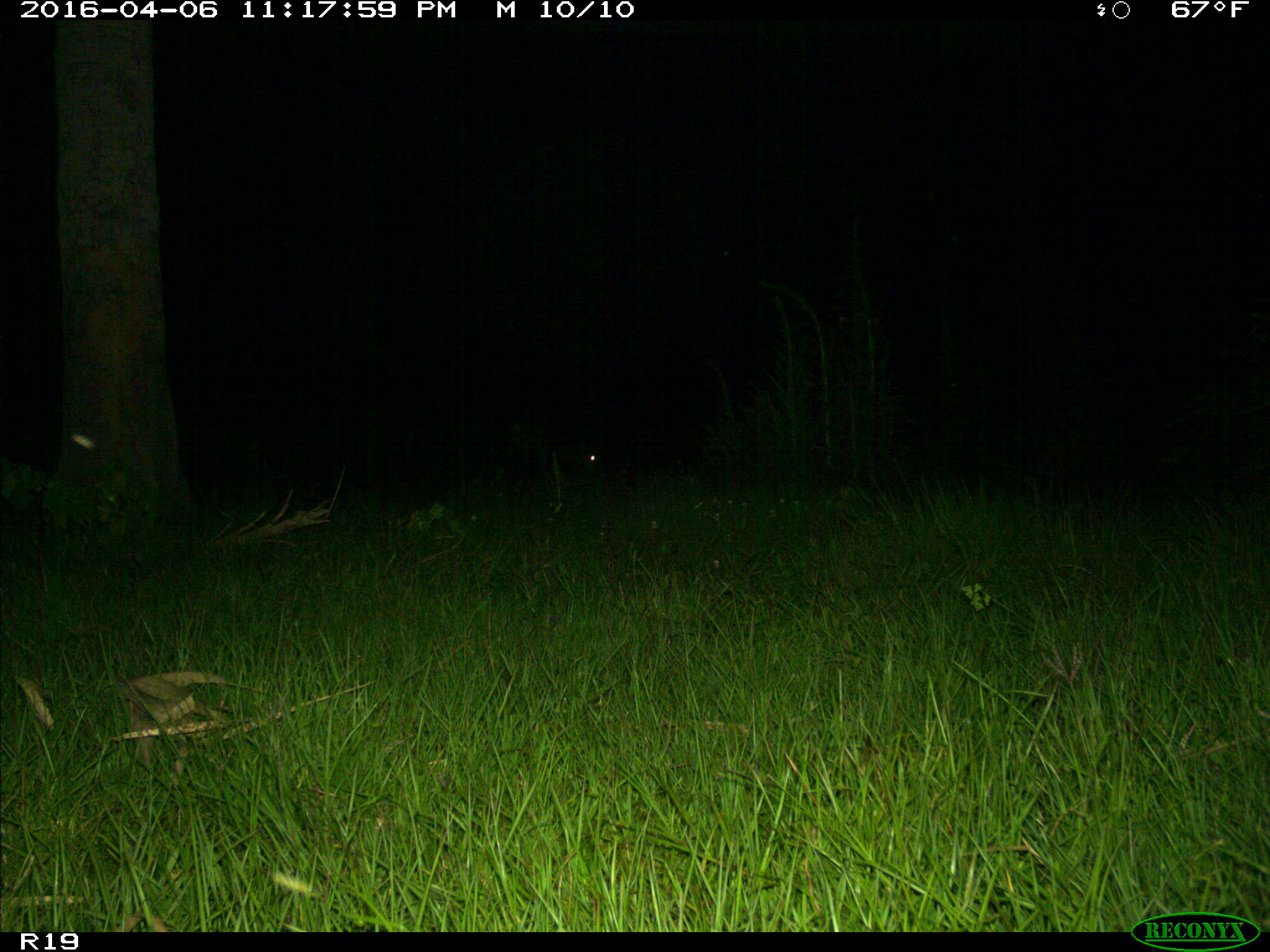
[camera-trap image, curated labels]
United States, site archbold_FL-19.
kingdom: Animalia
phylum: Chordata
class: Mammalia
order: Artiodactyla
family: Cervidae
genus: Odocoileus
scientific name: Odocoileus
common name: deer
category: unidentified deer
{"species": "unidentified deer (deer) (Odocoileus)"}